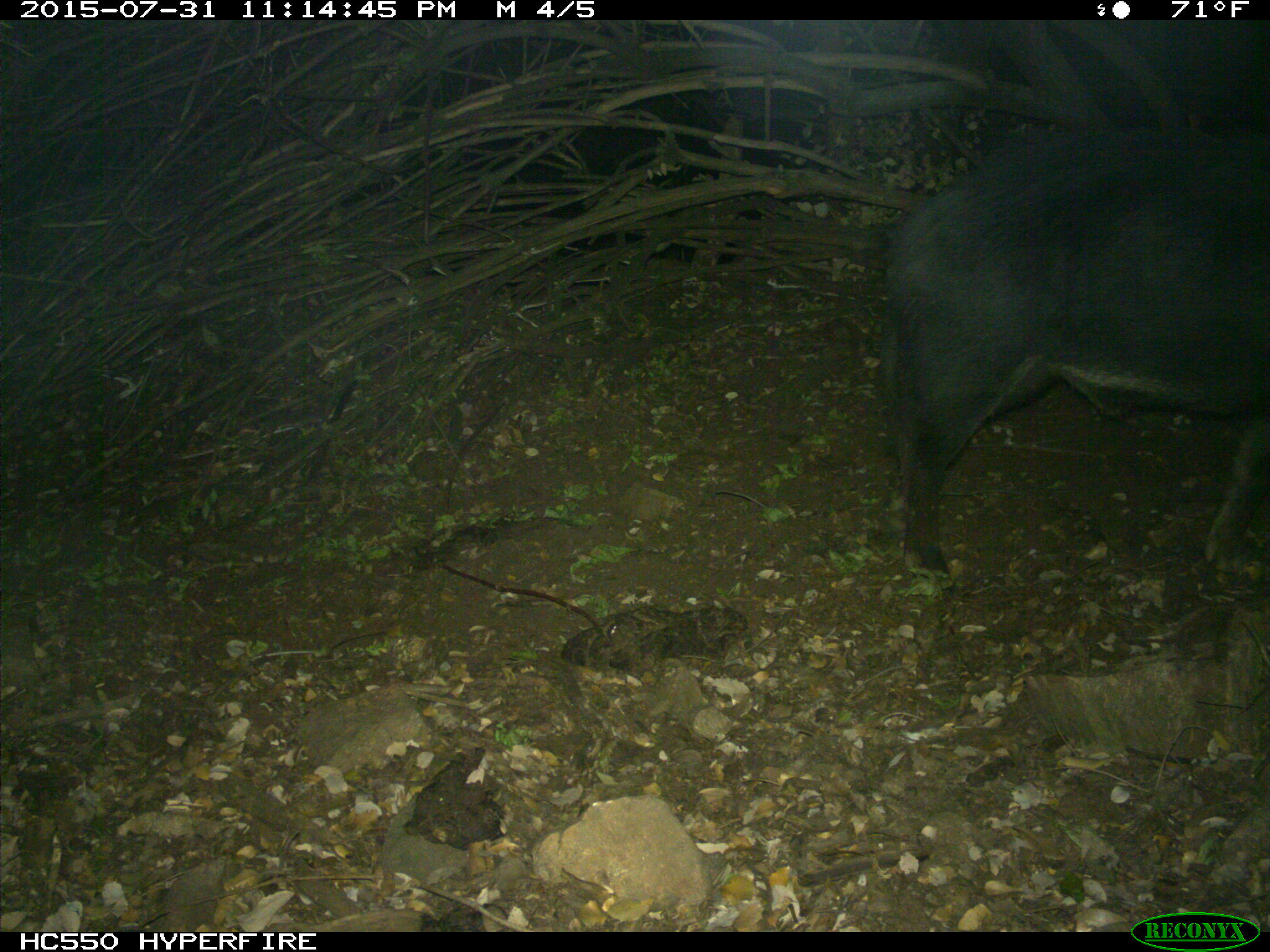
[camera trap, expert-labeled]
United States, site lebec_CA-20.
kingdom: Animalia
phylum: Chordata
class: Mammalia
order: Artiodactyla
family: Suidae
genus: Sus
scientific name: Sus scrofa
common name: wild boar